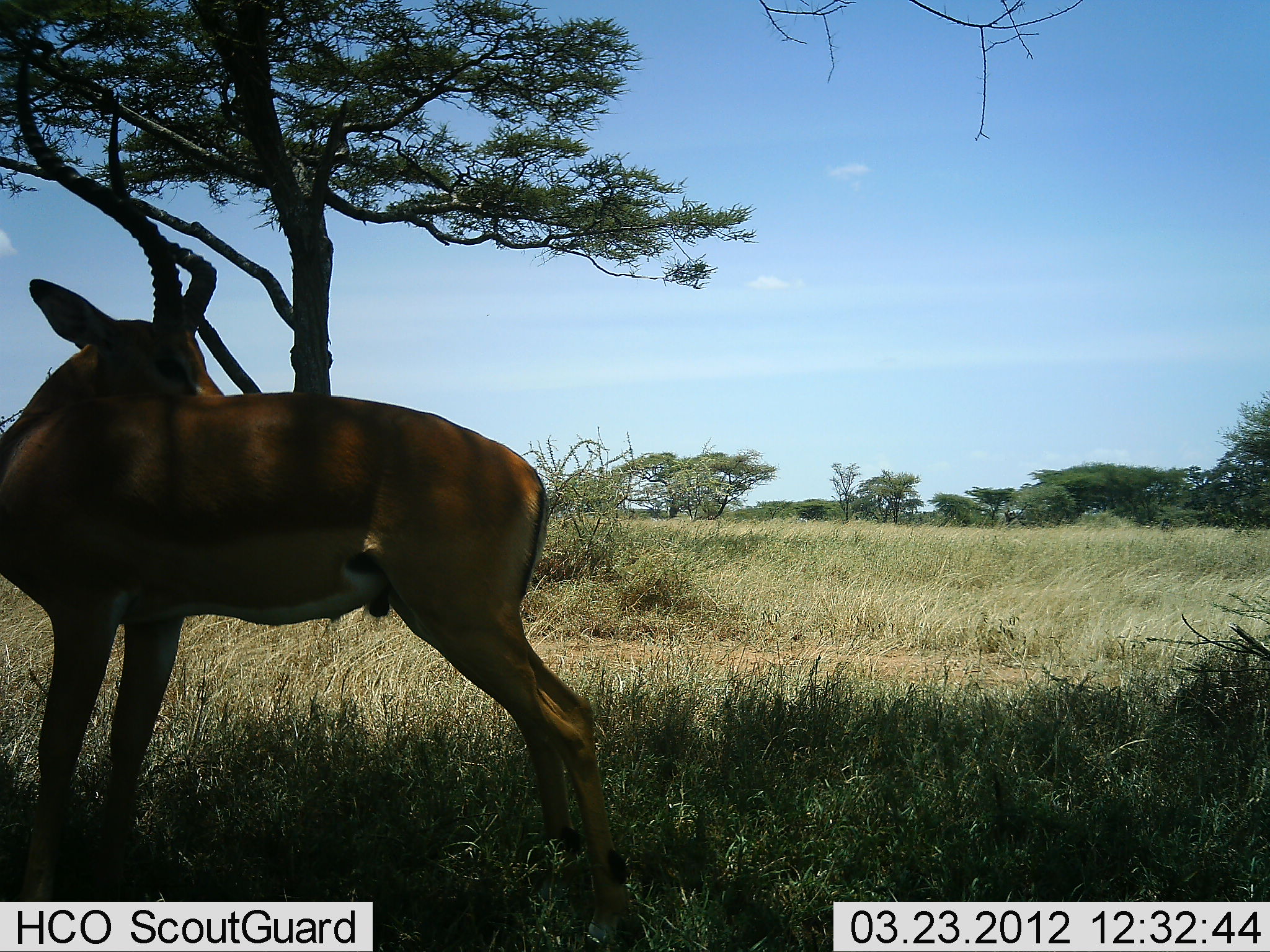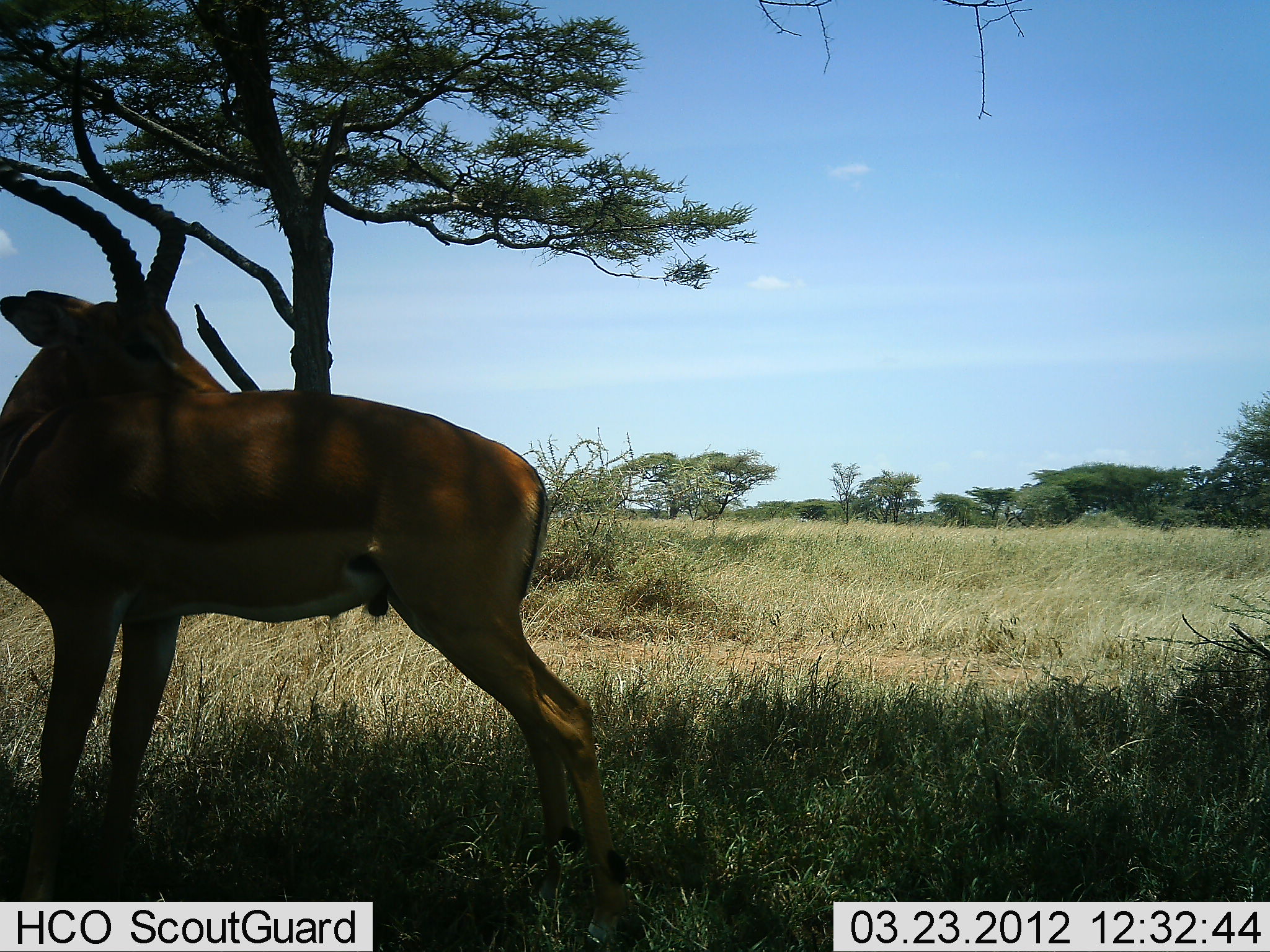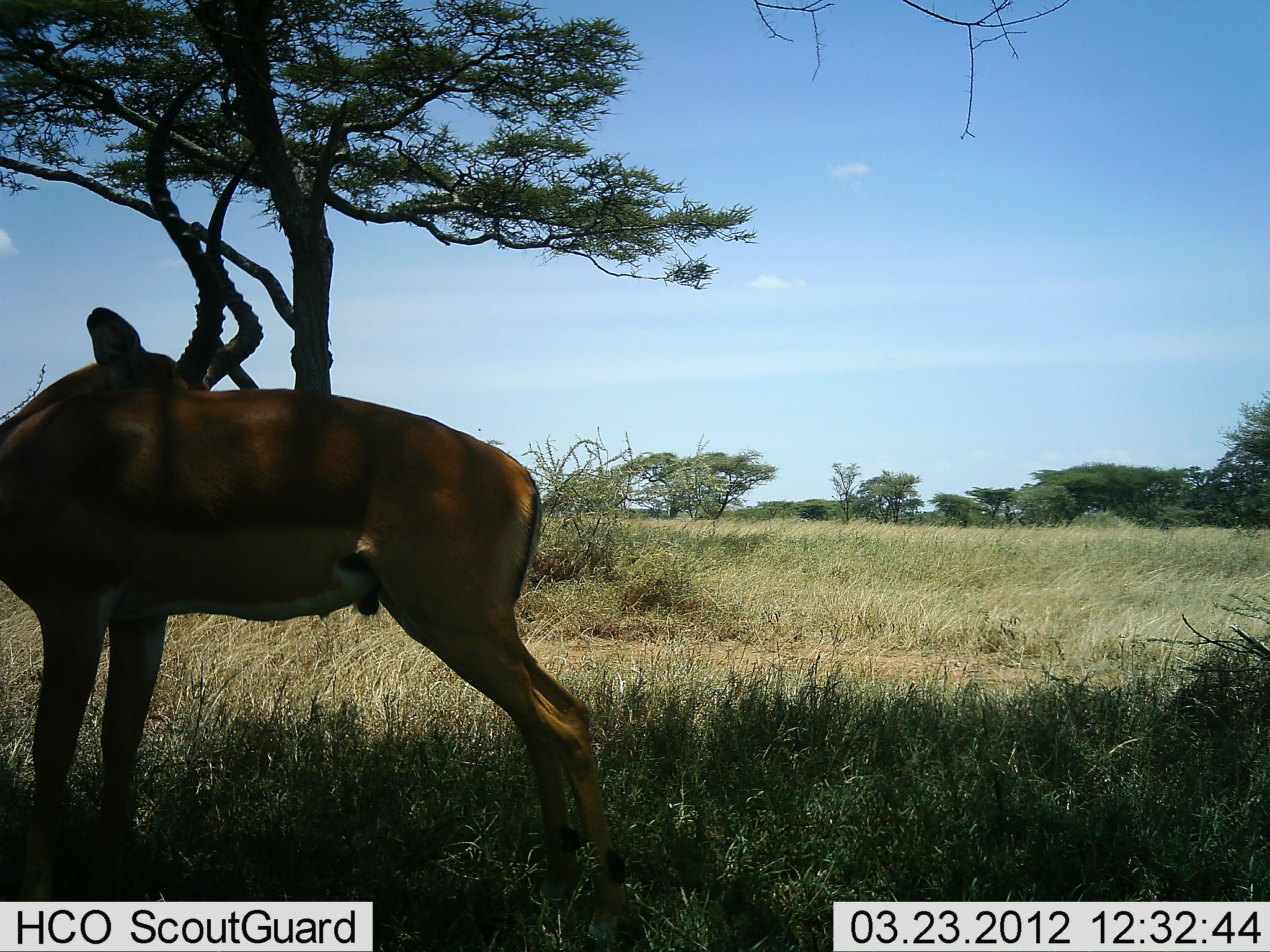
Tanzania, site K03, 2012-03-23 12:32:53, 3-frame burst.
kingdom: Animalia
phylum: Chordata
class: Mammalia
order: Artiodactyla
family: Bovidae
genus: Aepyceros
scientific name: Aepyceros melampus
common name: impala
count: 1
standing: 100%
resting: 0%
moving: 5%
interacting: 0%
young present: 0%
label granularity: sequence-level